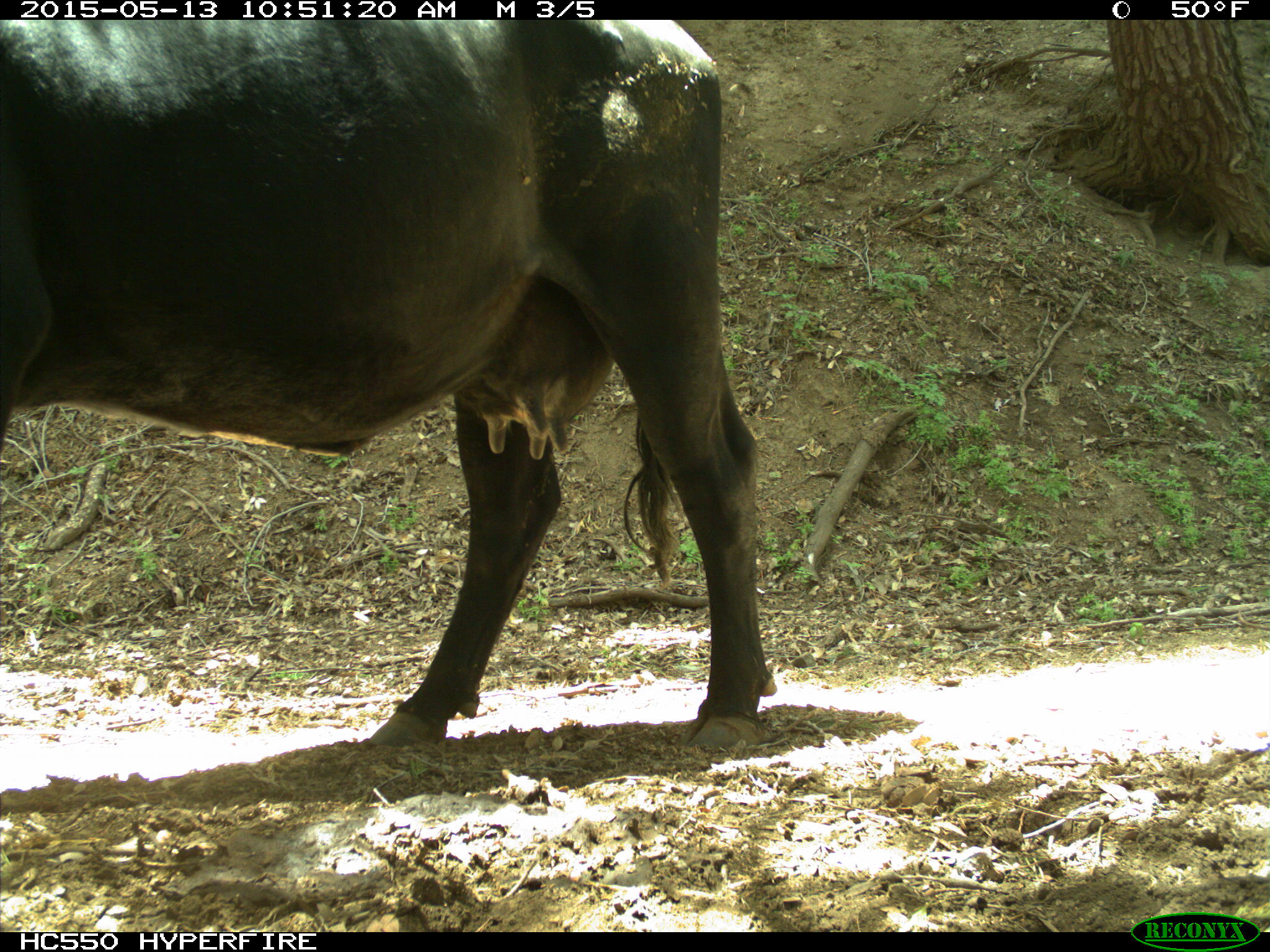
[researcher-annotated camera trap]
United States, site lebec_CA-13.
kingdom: Animalia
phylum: Chordata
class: Mammalia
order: Artiodactyla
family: Bovidae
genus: Bos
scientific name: Bos taurus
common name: domestic cow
Bos taurus (domestic cow).